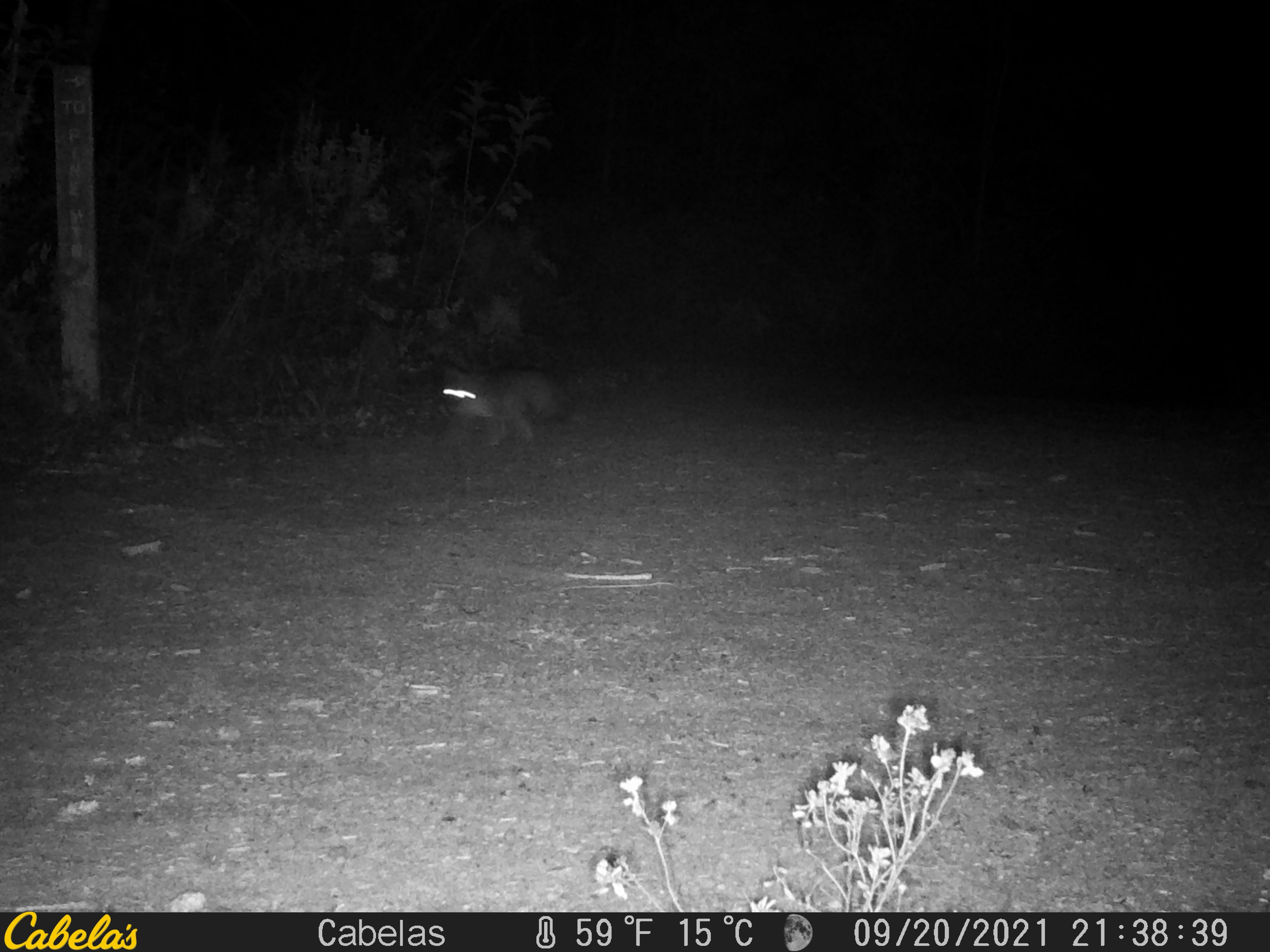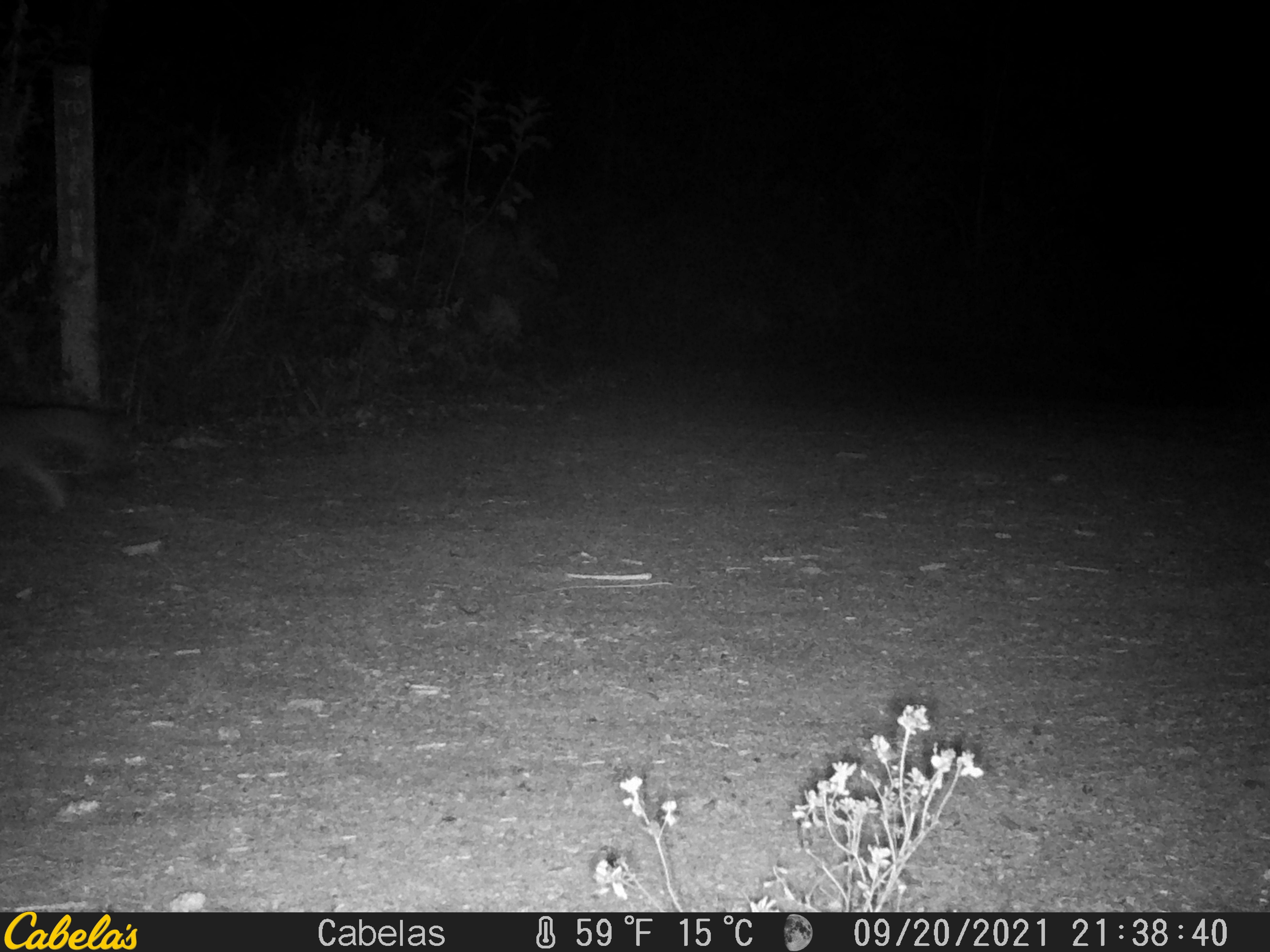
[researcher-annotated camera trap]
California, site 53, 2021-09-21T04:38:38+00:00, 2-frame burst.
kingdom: Animalia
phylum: Chordata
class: Mammalia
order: Carnivora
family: Canidae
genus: Urocyon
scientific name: Urocyon cinereoargenteus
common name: gray fox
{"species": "gray fox (Urocyon cinereoargenteus)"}